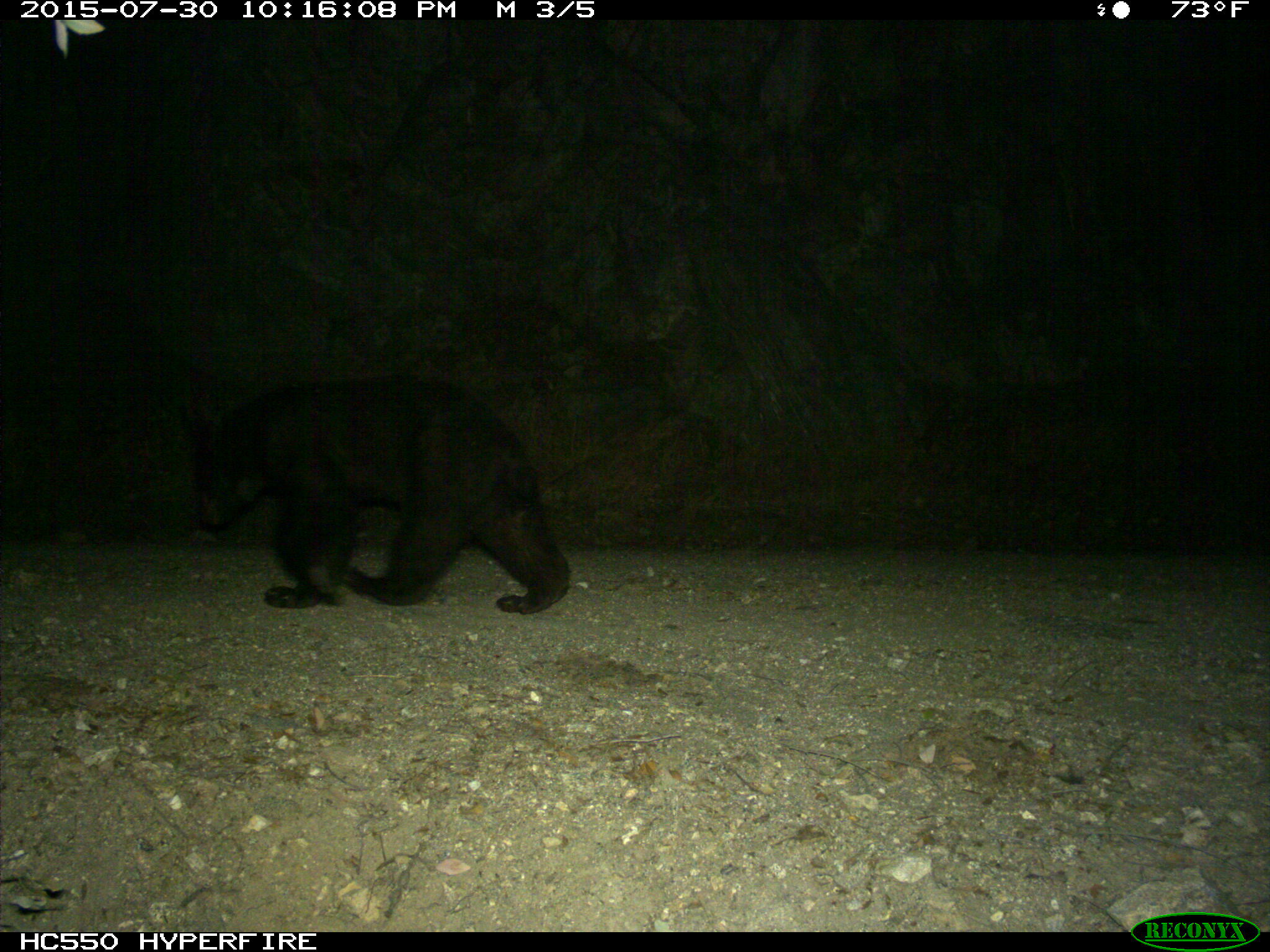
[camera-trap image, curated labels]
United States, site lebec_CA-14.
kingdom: Animalia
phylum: Chordata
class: Mammalia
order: Carnivora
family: Ursidae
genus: Ursus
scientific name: Ursus americanus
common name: american black bear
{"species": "Ursus americanus (american black bear)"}